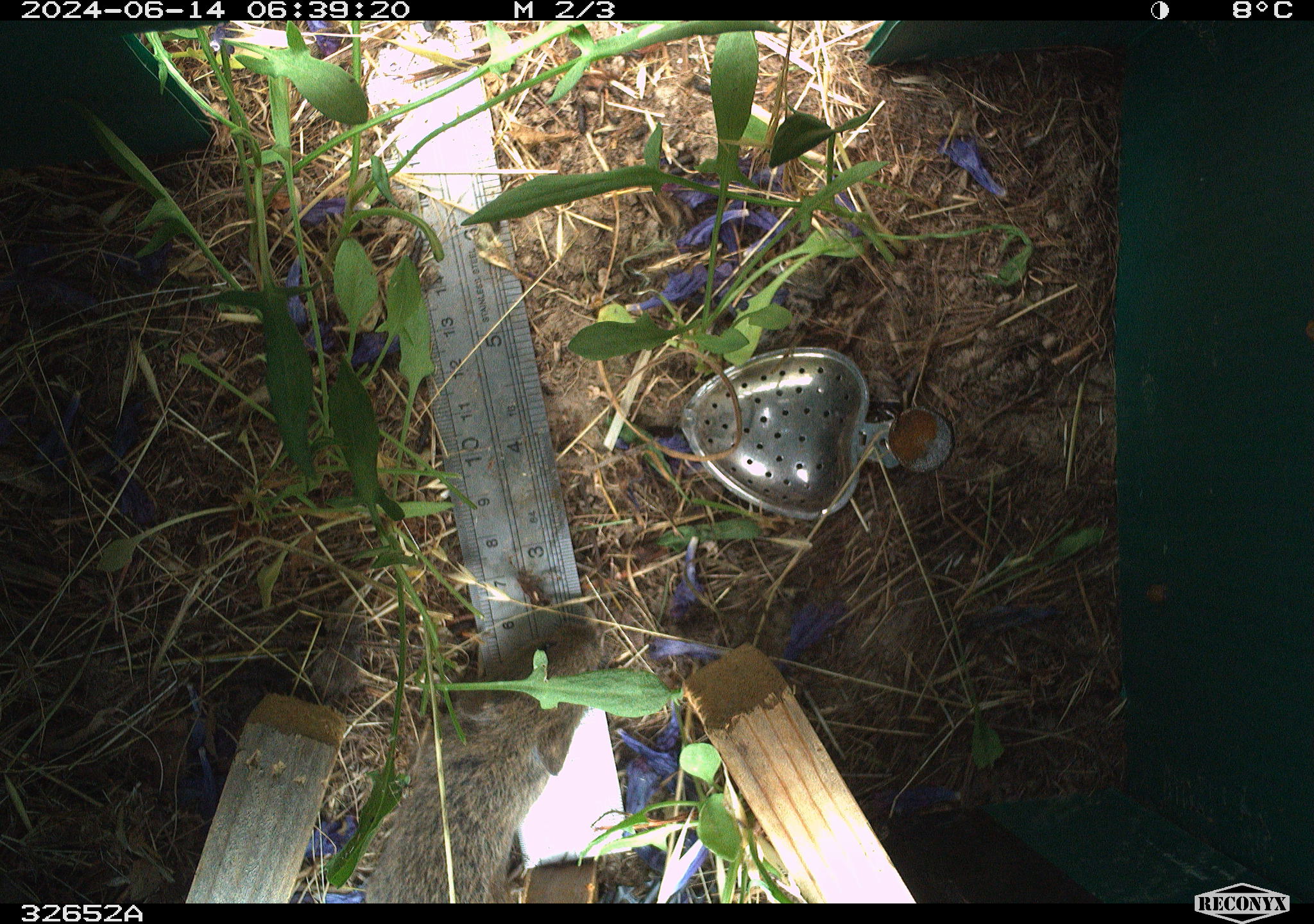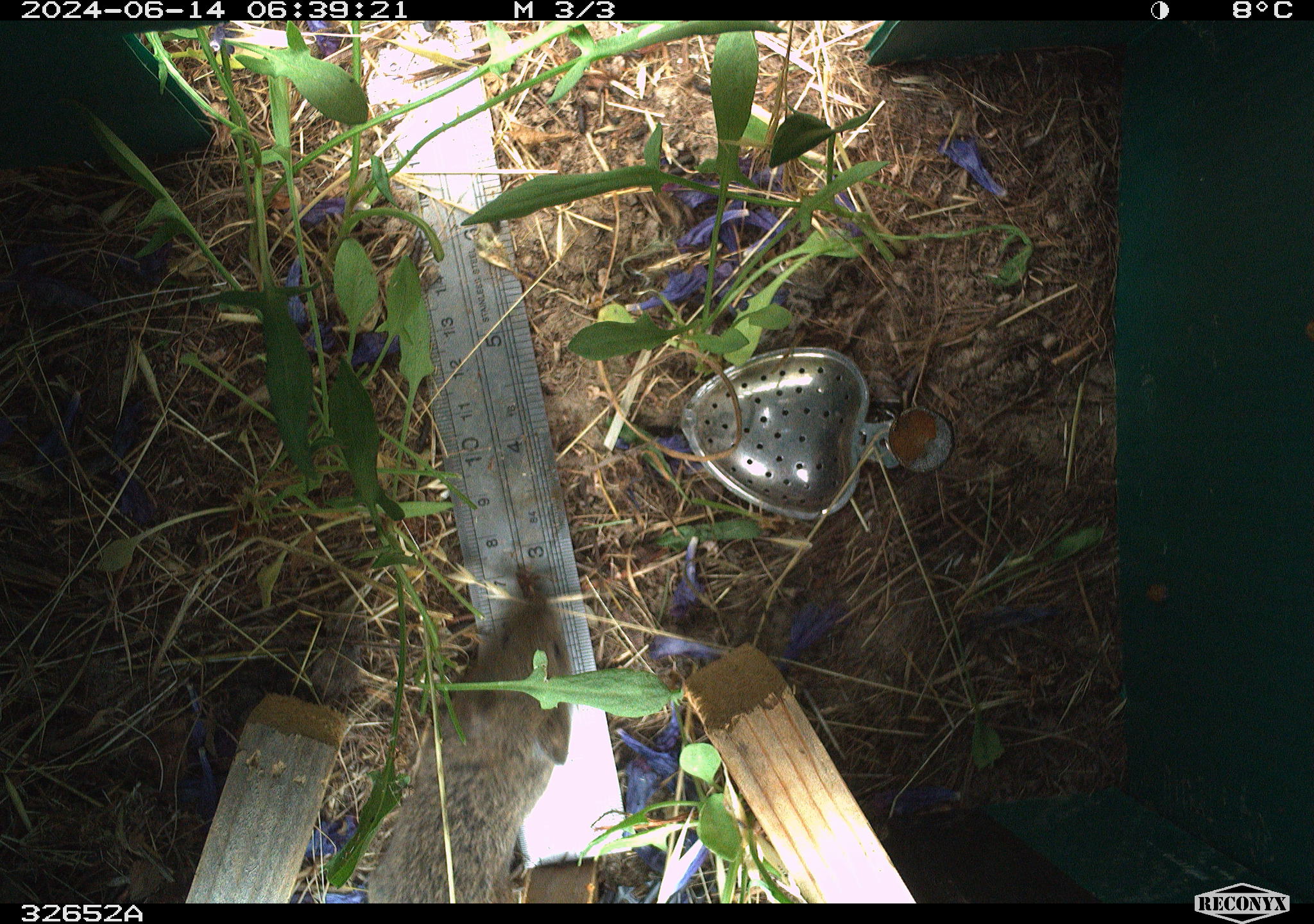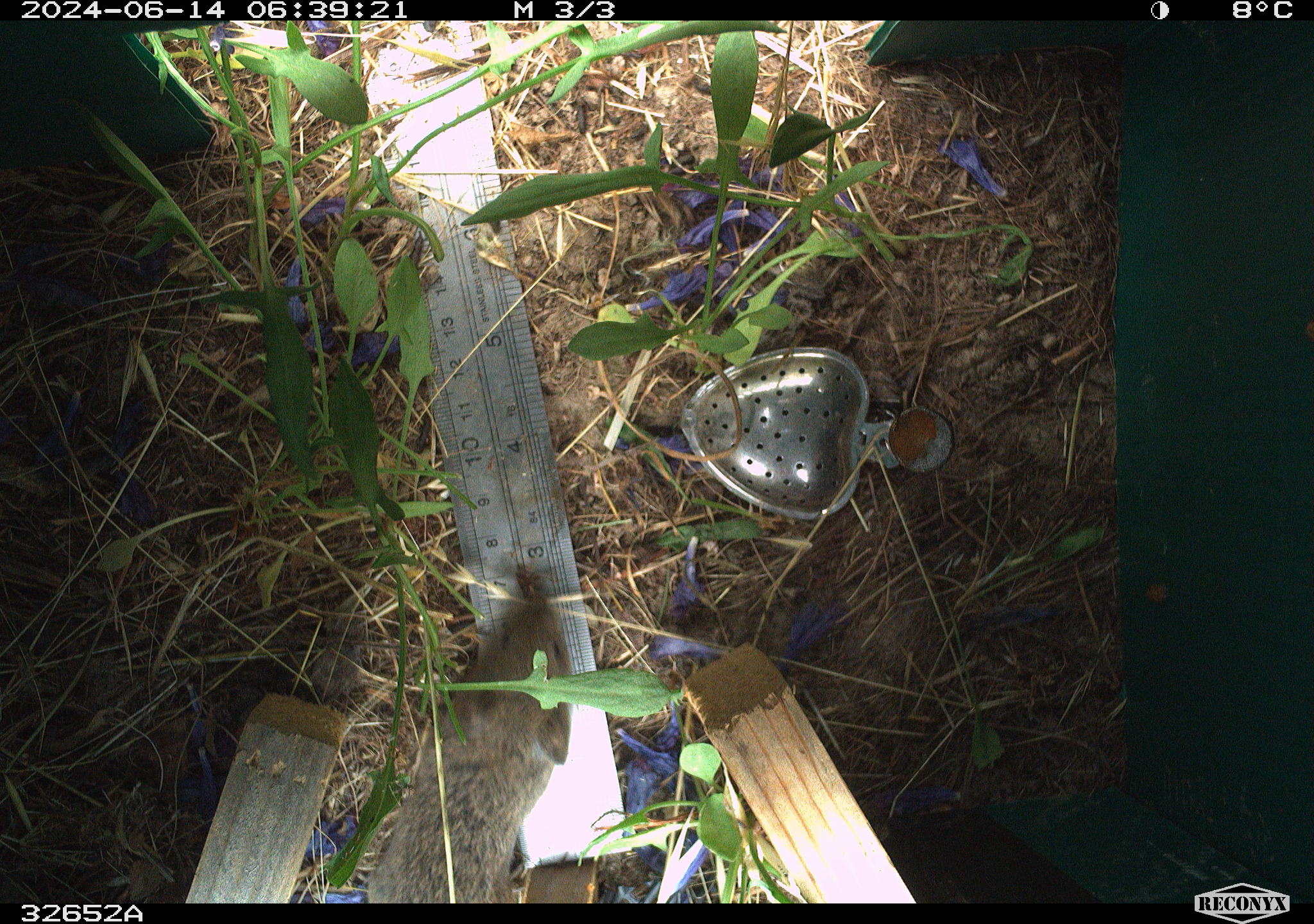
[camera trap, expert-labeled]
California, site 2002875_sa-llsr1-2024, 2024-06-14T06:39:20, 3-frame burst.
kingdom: Animalia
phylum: Chordata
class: Mammalia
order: Rodentia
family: Cricetidae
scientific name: Arvicolinae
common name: voles, lemmings, and muskrats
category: arvicolinae subfamily